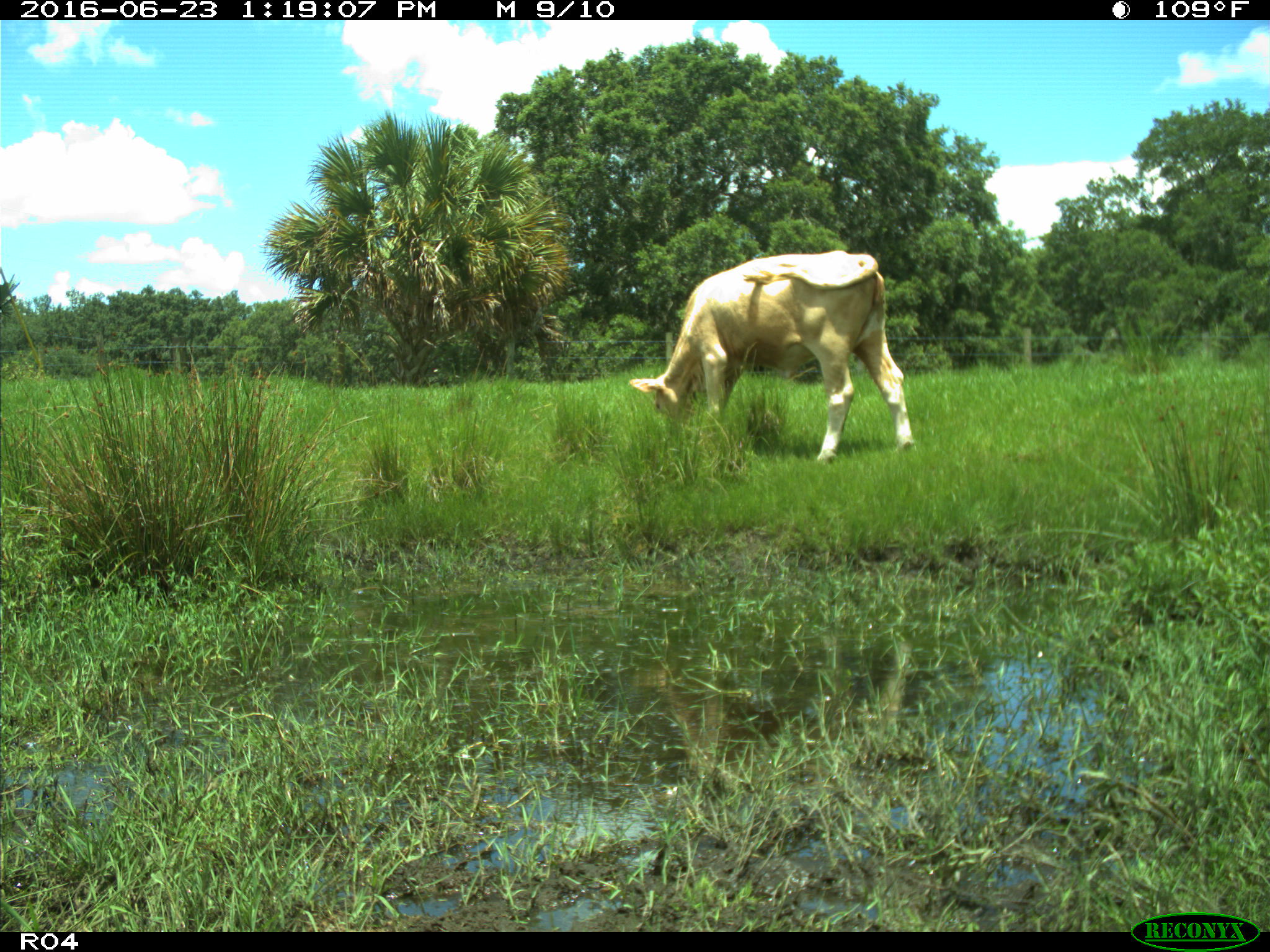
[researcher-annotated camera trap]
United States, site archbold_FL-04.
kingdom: Animalia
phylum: Chordata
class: Mammalia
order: Artiodactyla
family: Bovidae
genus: Bos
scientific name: Bos taurus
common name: domestic cow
Bos taurus (domestic cow).